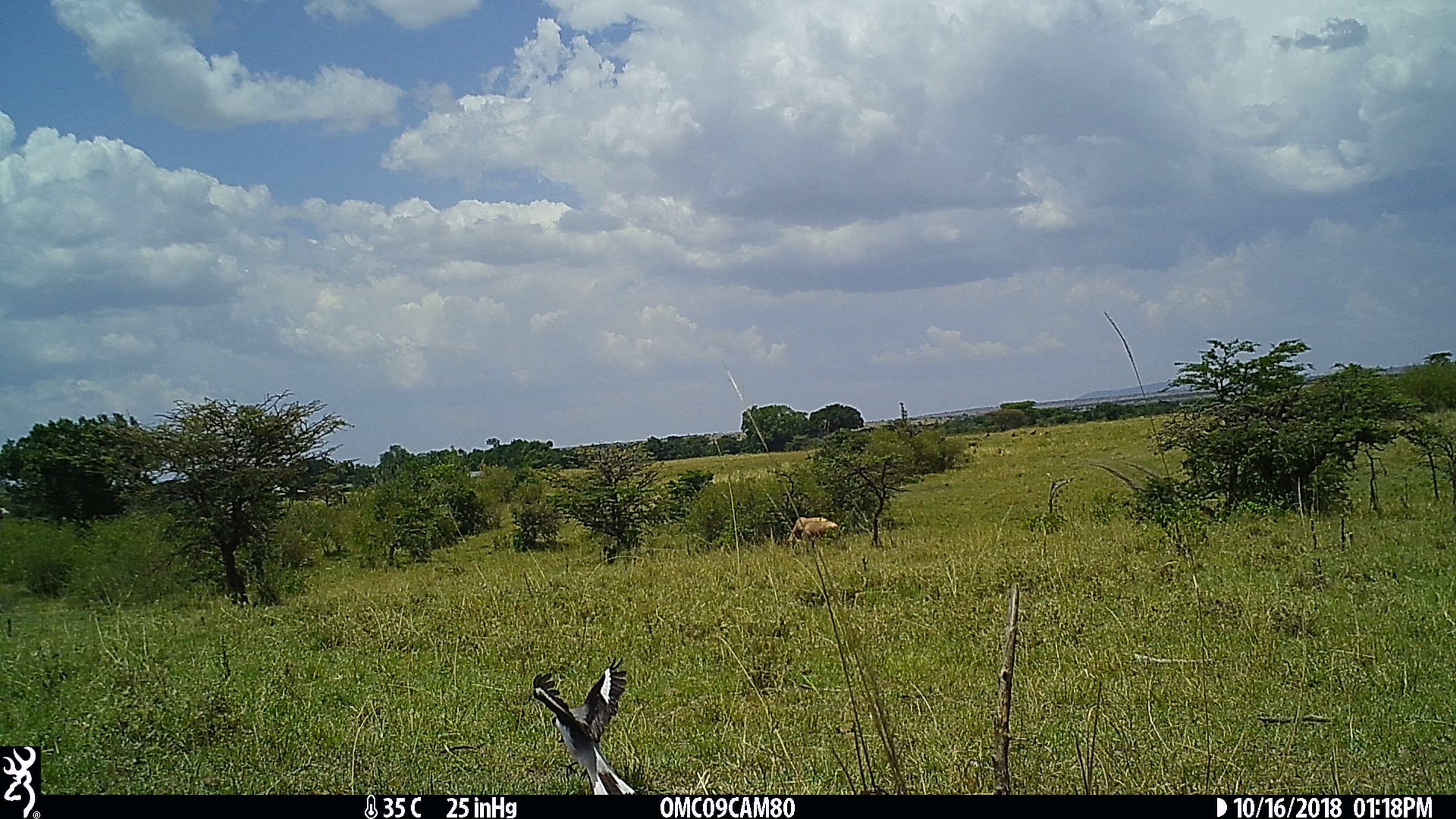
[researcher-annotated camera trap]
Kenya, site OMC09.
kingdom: Animalia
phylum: Chordata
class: Aves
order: Passeriformes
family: Laniidae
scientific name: Laniidae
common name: shrike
Shrike (Laniidae).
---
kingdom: Animalia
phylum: Chordata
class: Mammalia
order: Artiodactyla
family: Bovidae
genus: Damaliscus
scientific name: Damaliscus lunatus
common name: topi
Topi (Damaliscus lunatus).